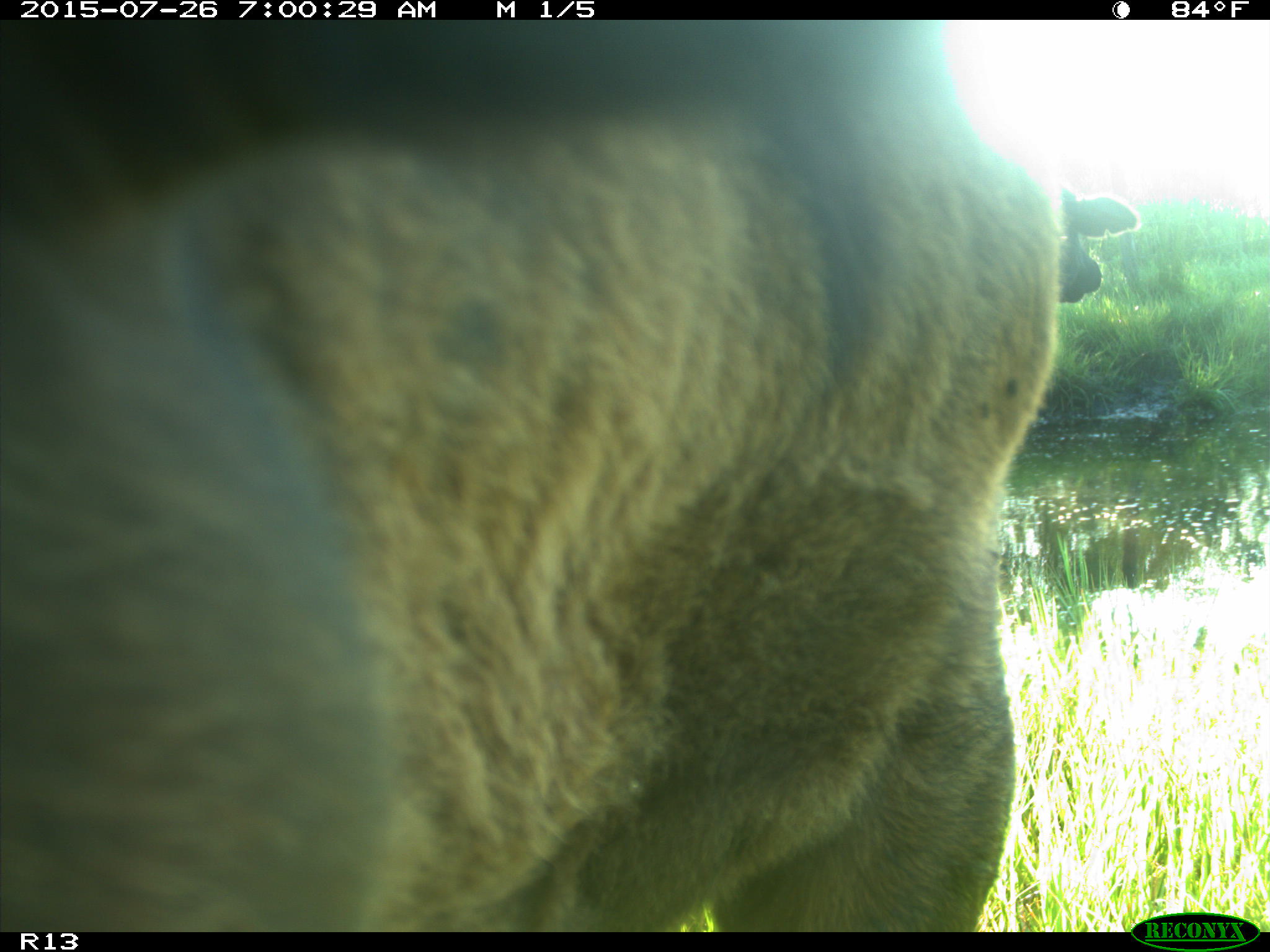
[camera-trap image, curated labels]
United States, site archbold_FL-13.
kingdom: Animalia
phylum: Chordata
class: Mammalia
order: Artiodactyla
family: Suidae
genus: Sus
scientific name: Sus scrofa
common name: wild boar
Sus scrofa (wild boar).